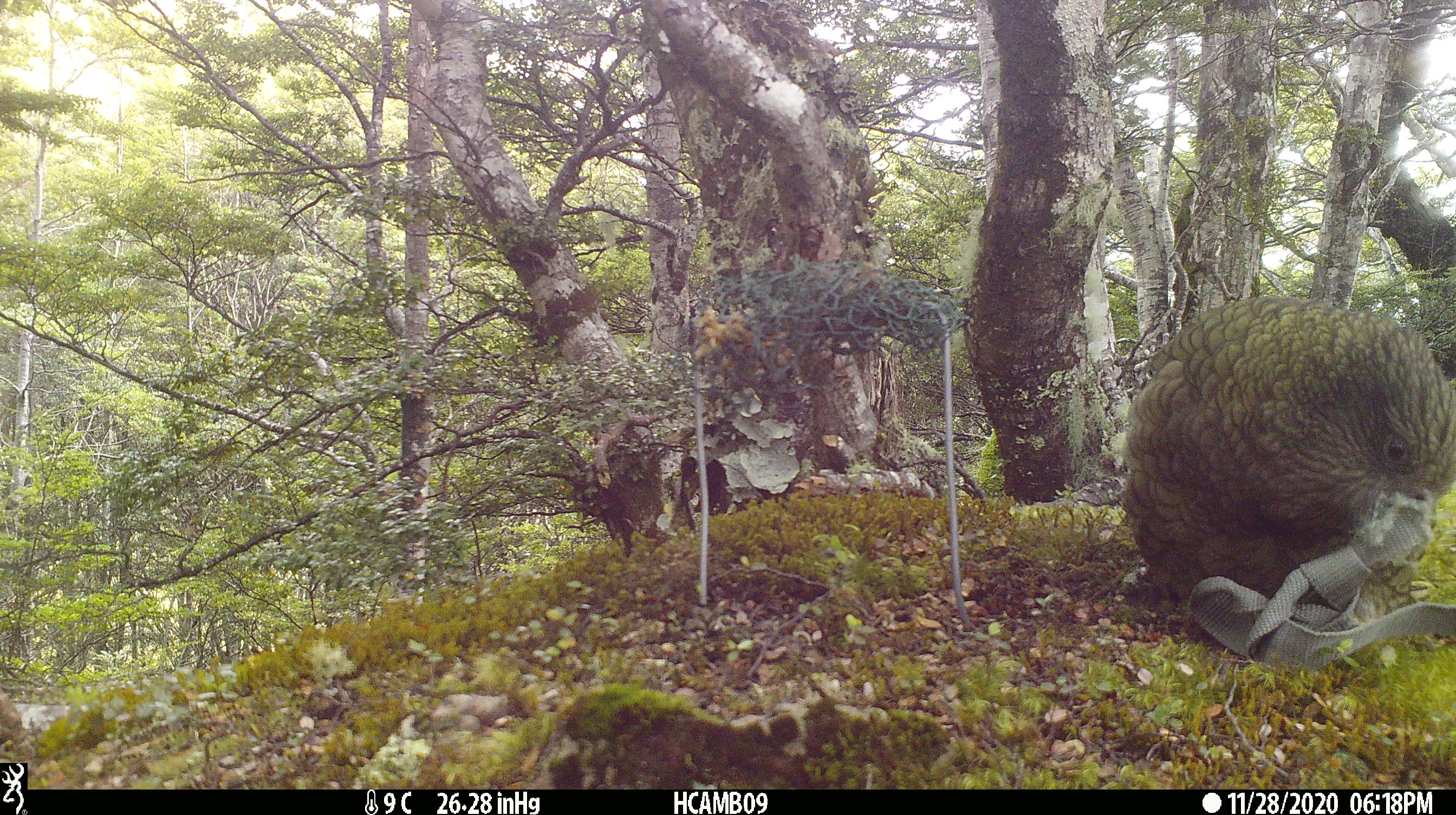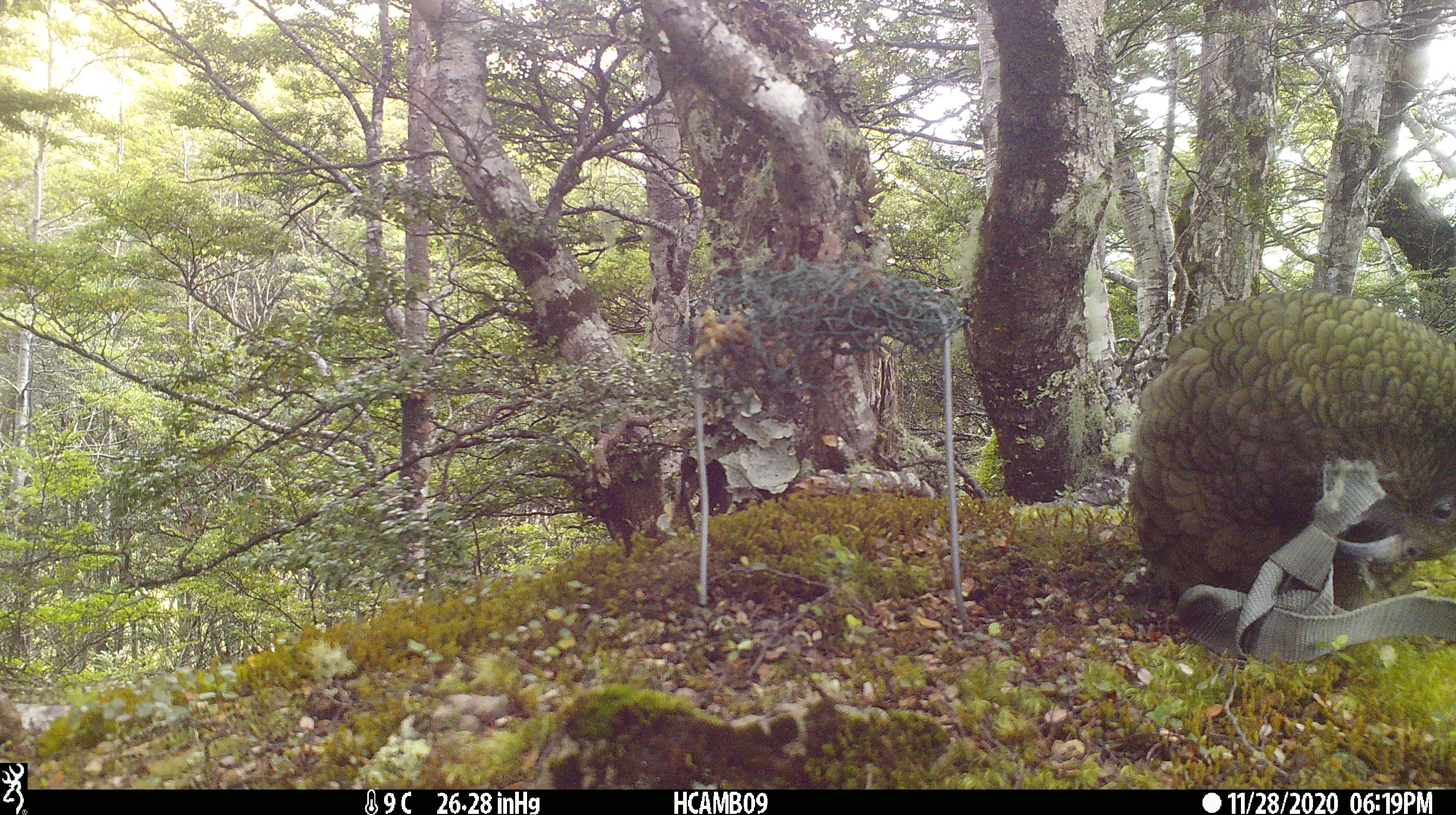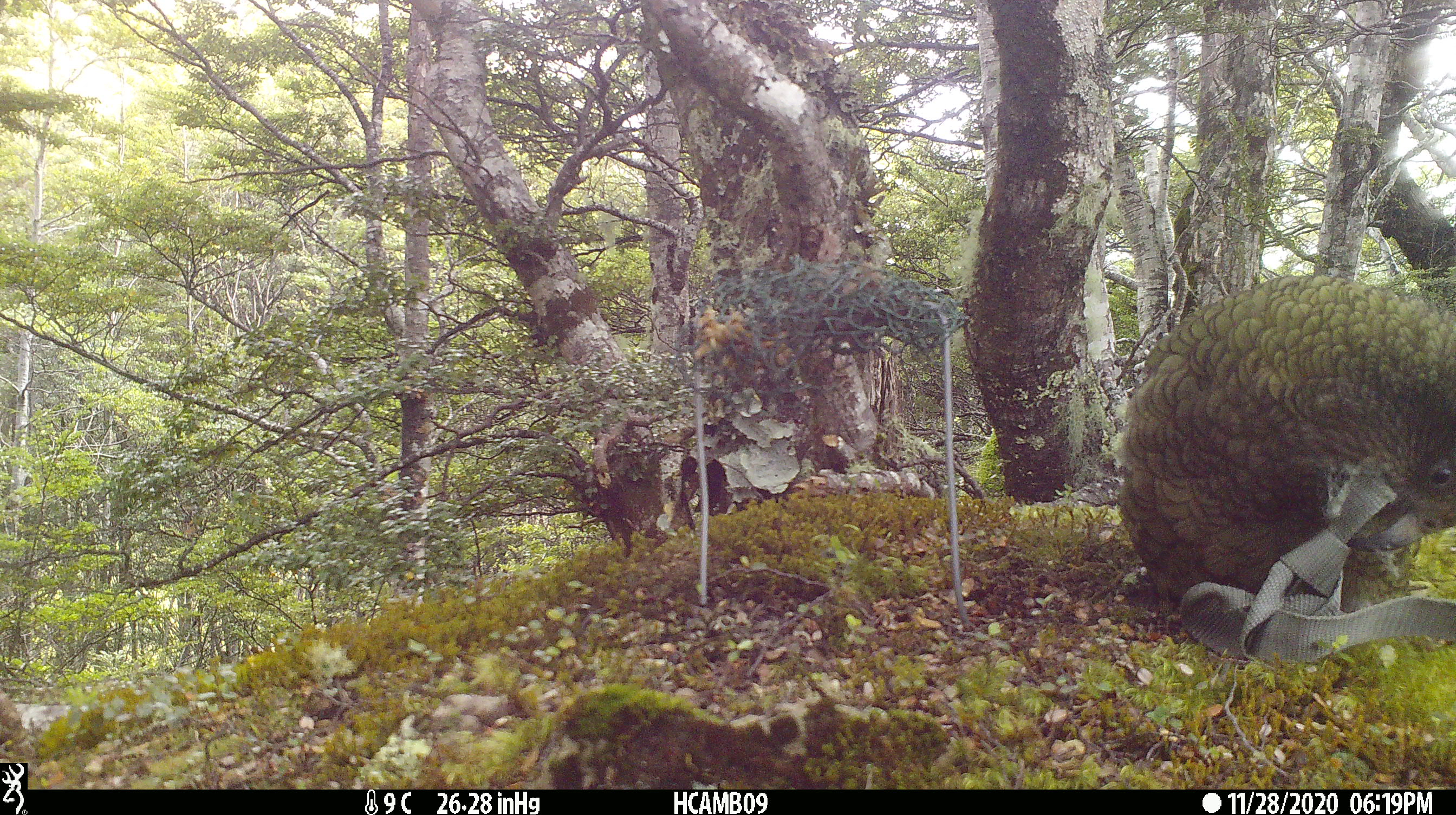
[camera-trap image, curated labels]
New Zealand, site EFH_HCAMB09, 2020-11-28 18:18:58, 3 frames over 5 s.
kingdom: Animalia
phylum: Chordata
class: Aves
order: Psittaciformes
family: Strigopidae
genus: Nestor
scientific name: Nestor notabilis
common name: kea